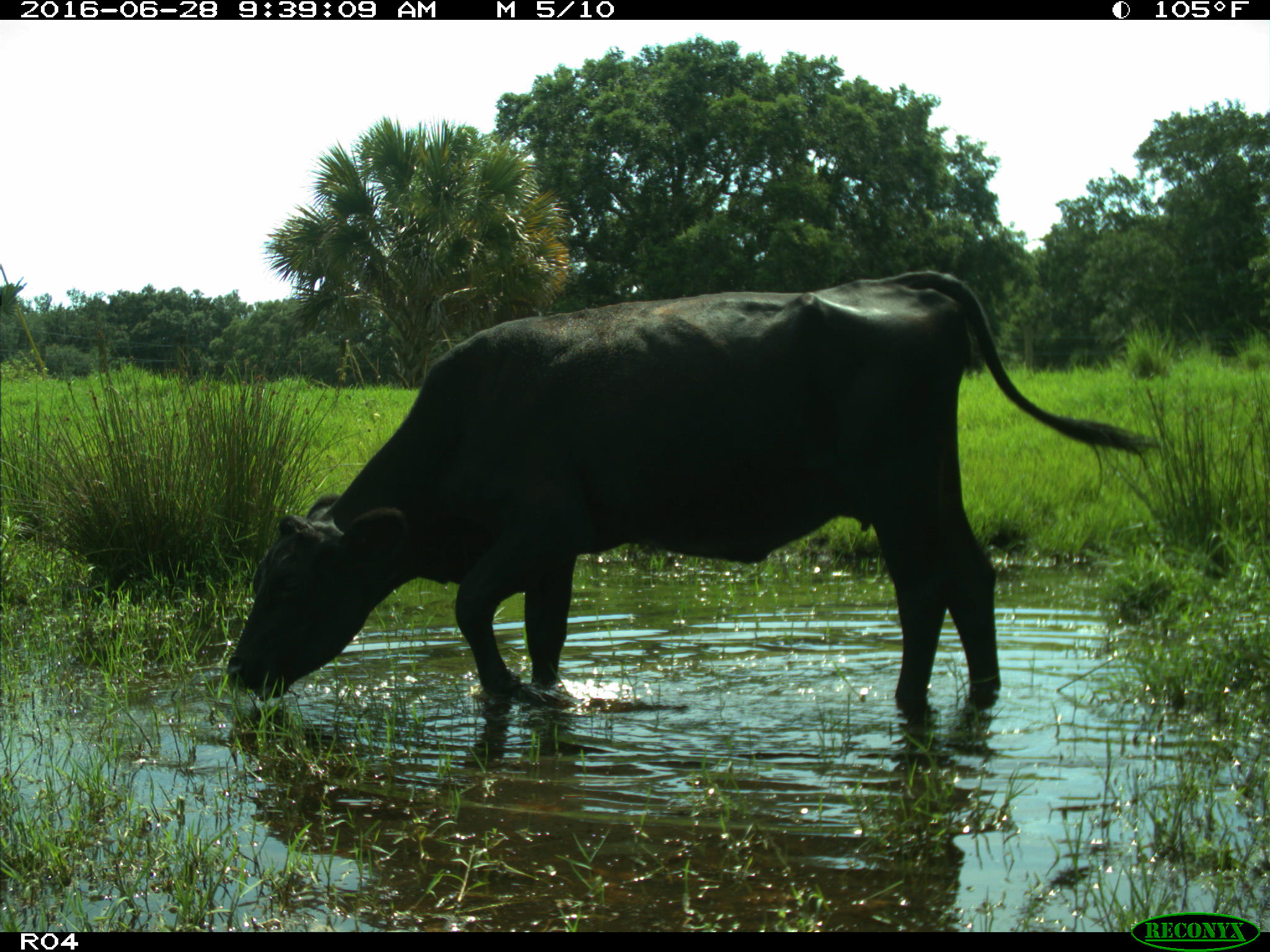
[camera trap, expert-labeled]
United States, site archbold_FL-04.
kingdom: Animalia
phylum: Chordata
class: Mammalia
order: Artiodactyla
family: Bovidae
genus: Bos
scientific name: Bos taurus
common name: domestic cow